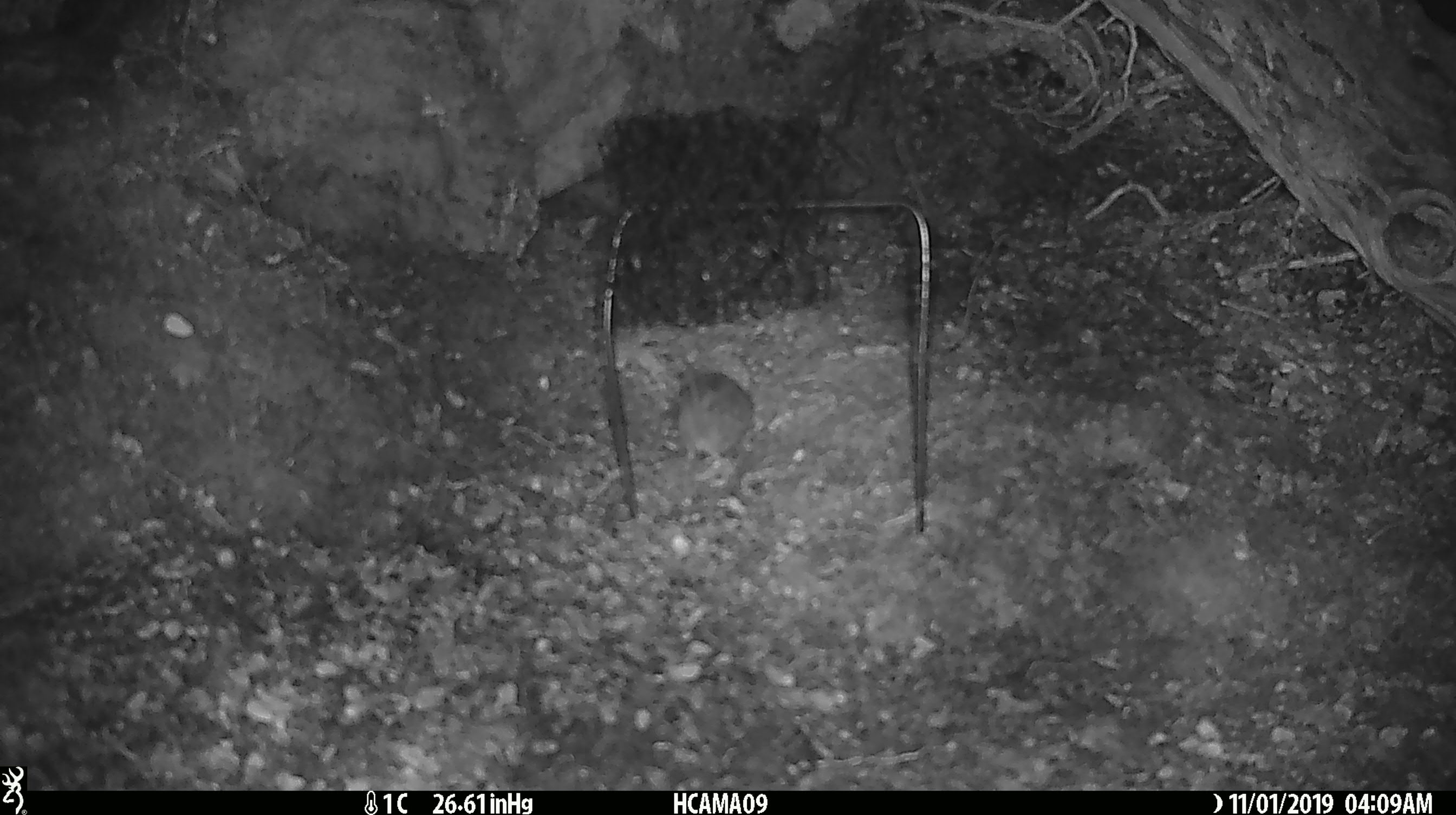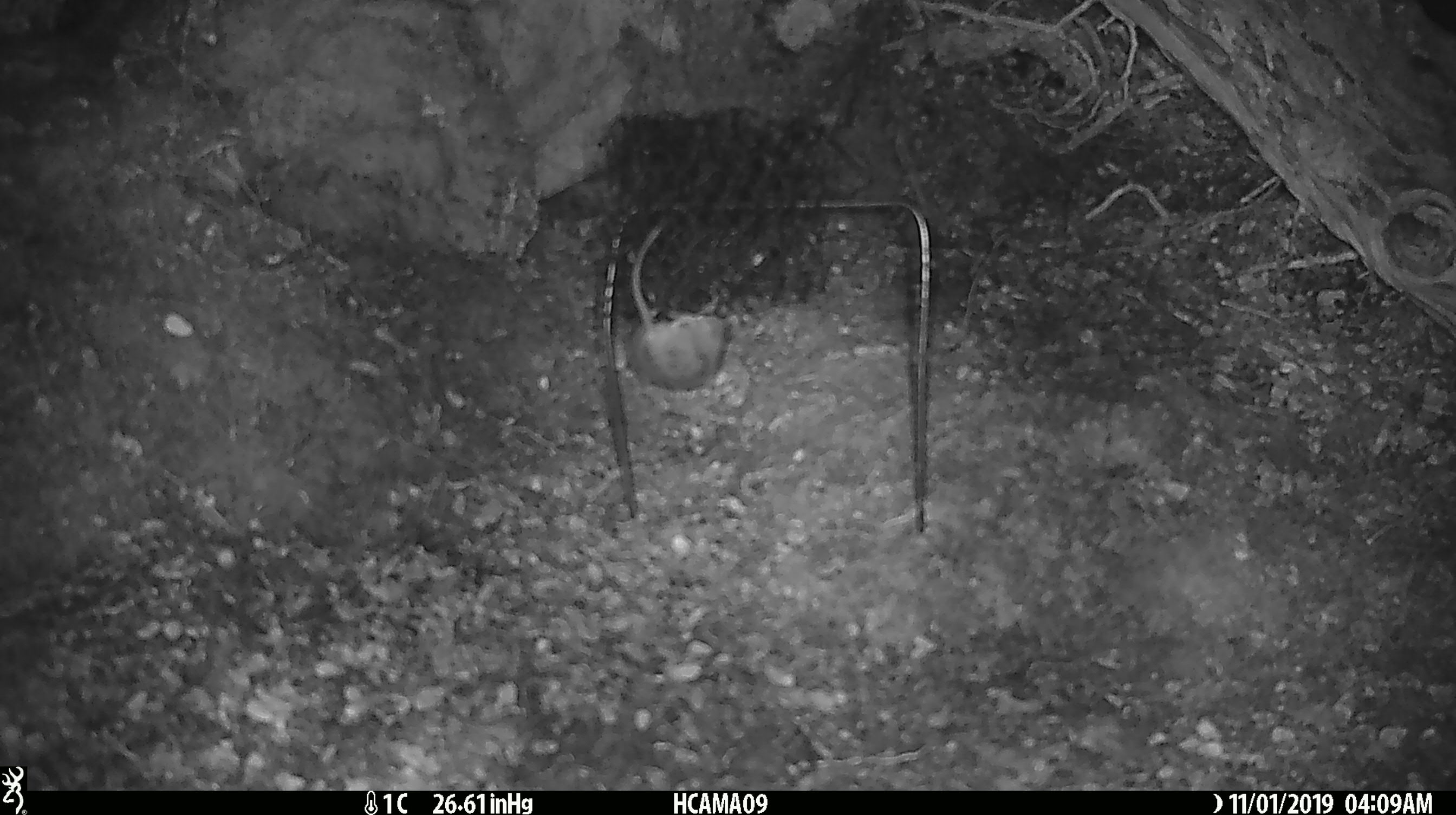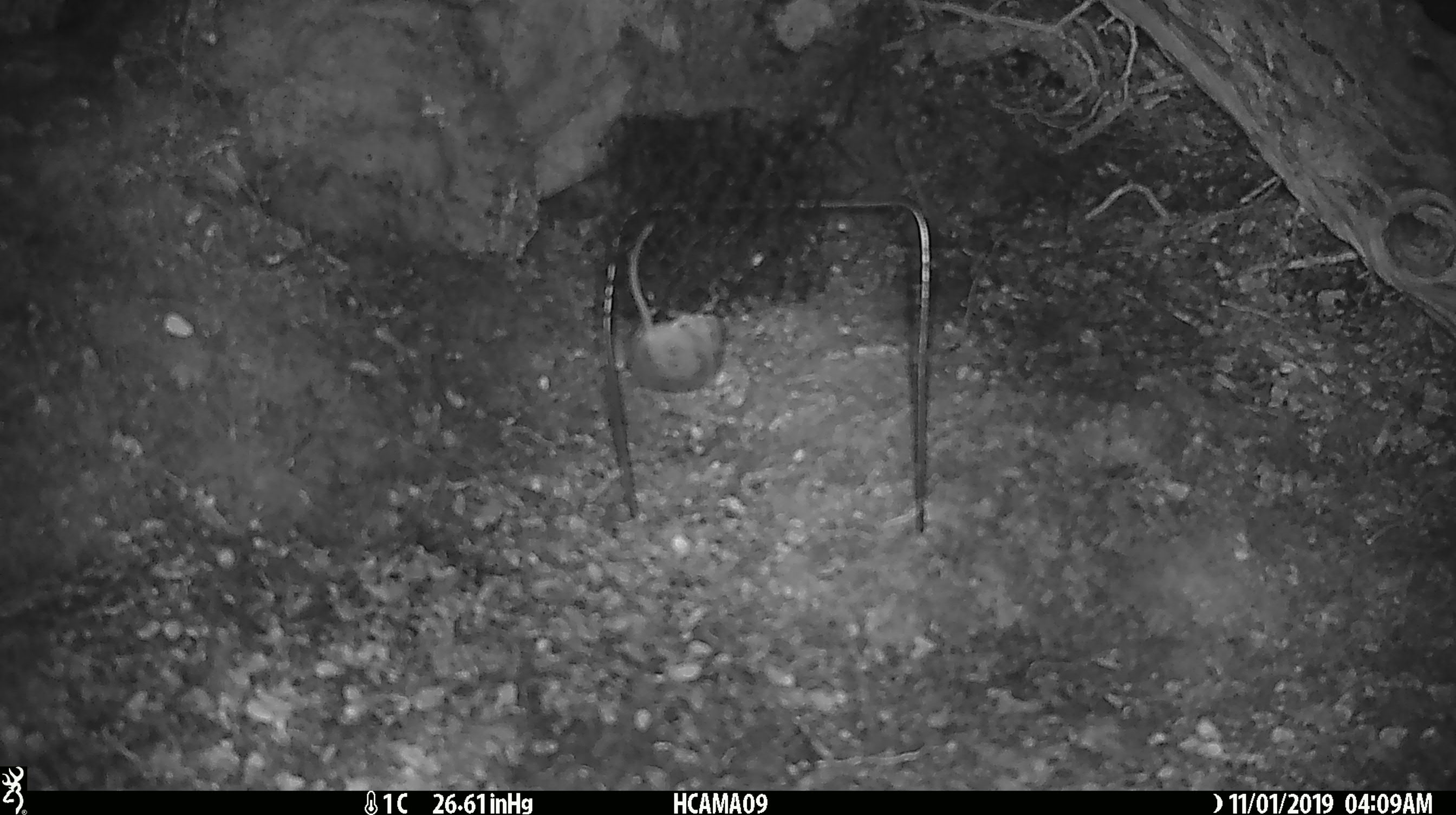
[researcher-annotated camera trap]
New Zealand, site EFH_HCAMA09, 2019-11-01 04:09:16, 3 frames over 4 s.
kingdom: Animalia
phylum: Chordata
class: Mammalia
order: Rodentia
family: Muridae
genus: Mus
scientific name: Mus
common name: mouse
Mouse (Mus).